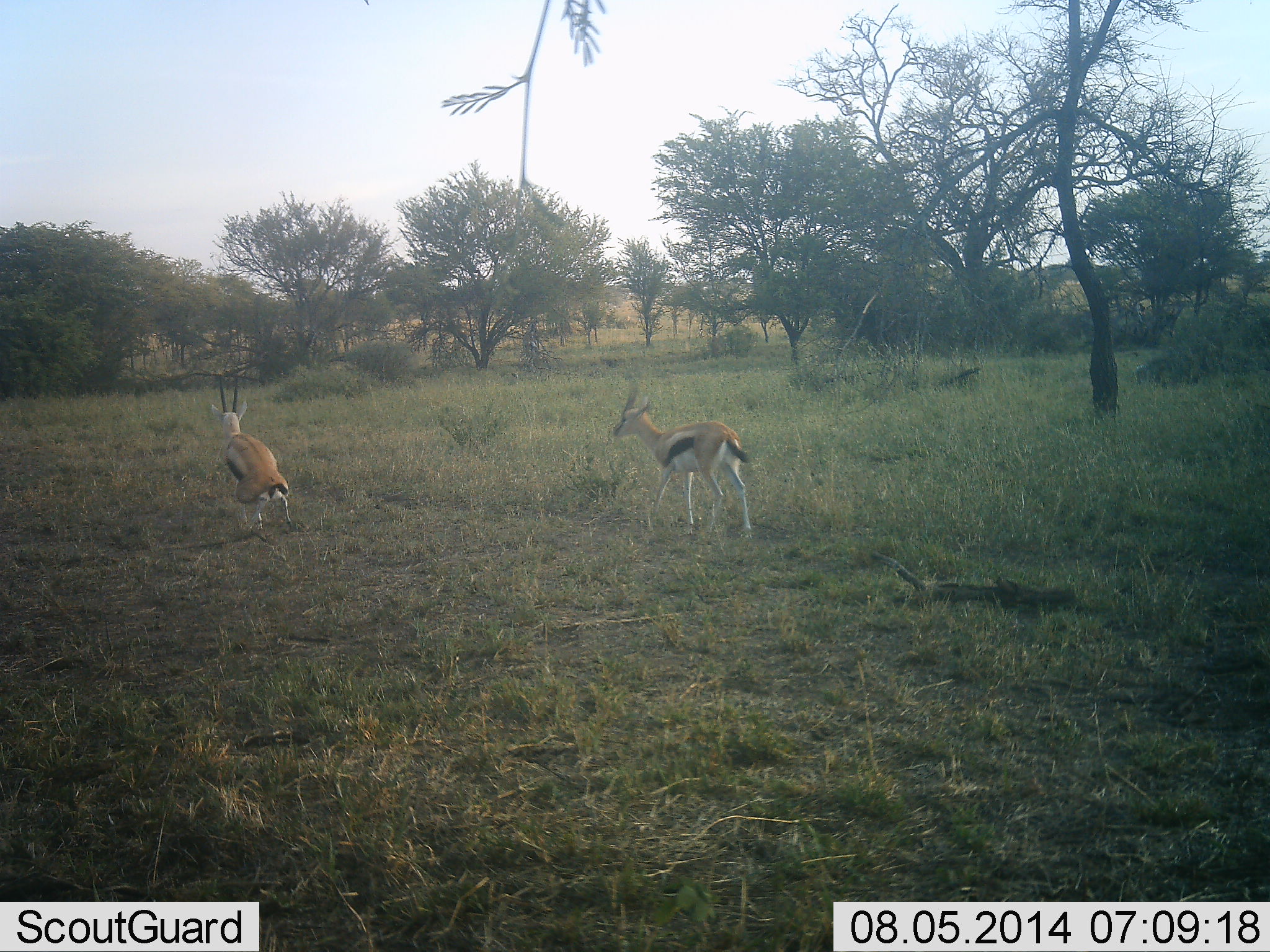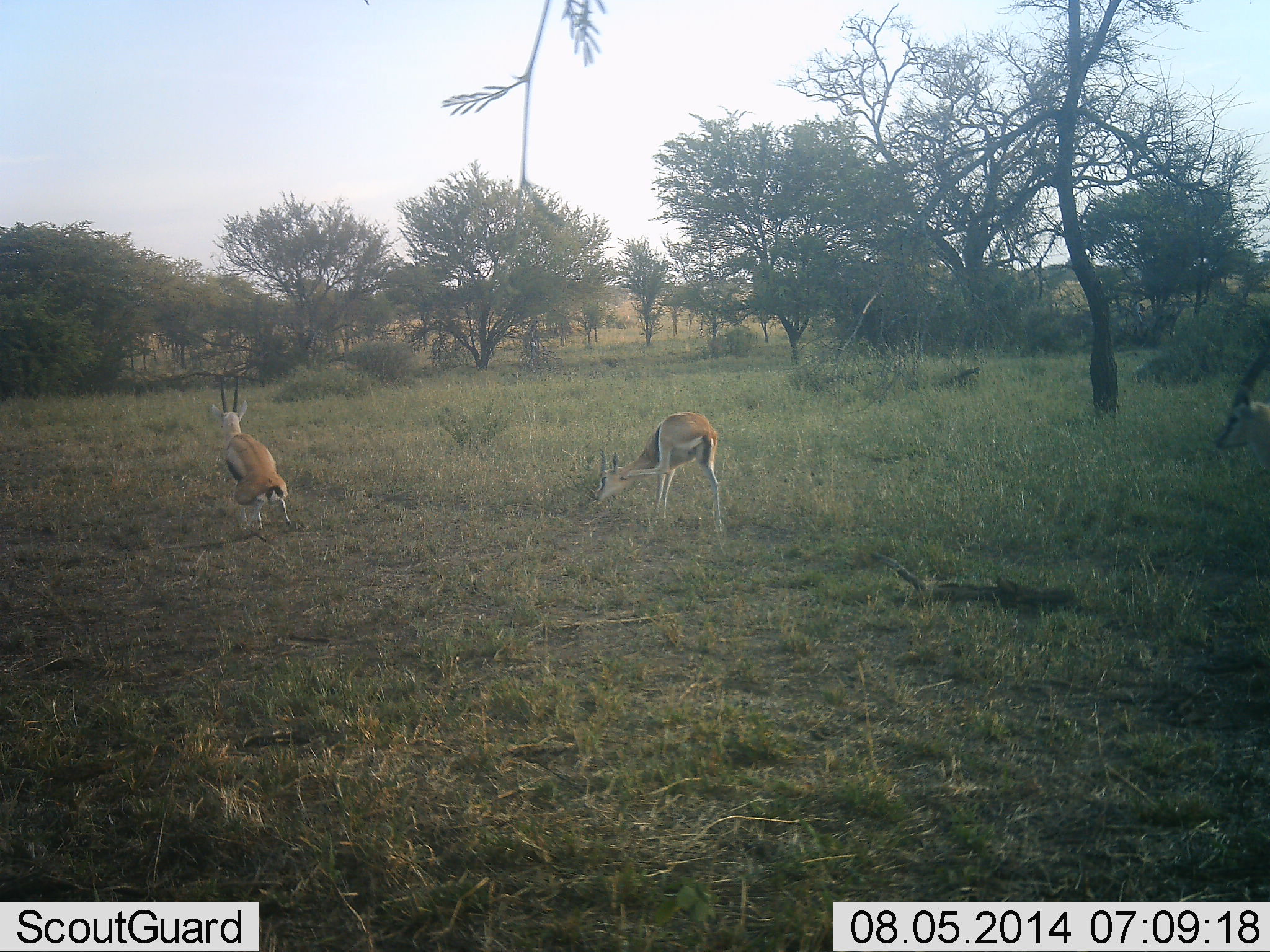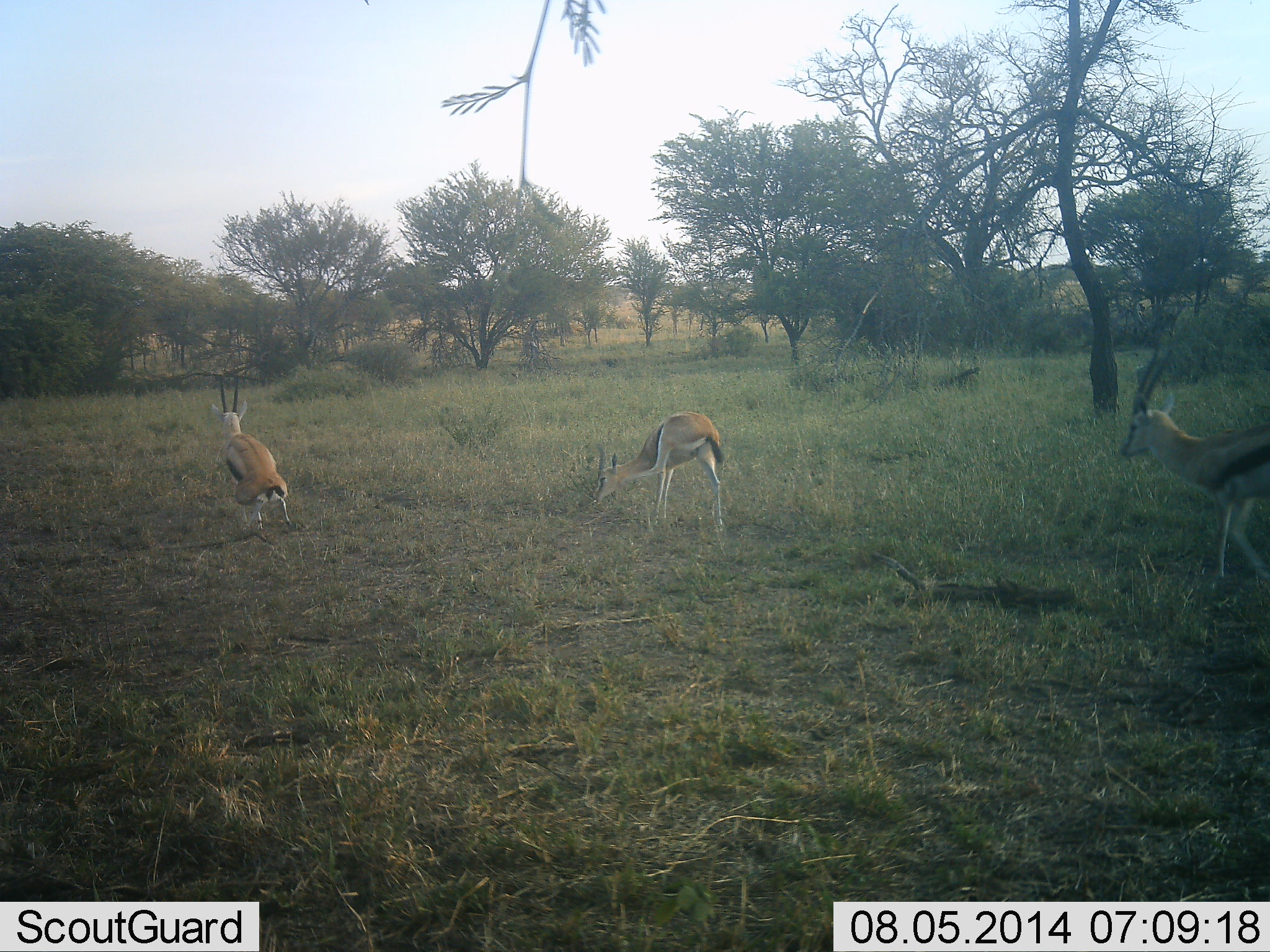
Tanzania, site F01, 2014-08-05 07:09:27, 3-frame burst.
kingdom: Animalia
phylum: Chordata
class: Mammalia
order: Artiodactyla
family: Bovidae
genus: Eudorcas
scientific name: Eudorcas thomsonii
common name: thomson's gazelle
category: gazellethomsons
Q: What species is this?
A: Gazellethomsons (thomson's gazelle) (Eudorcas thomsonii).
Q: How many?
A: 3.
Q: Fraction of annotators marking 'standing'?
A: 90%.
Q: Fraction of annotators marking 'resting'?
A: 0%.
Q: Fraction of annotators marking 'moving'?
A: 40%.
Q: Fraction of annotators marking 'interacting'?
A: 30%.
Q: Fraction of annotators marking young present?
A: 0%.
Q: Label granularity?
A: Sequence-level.